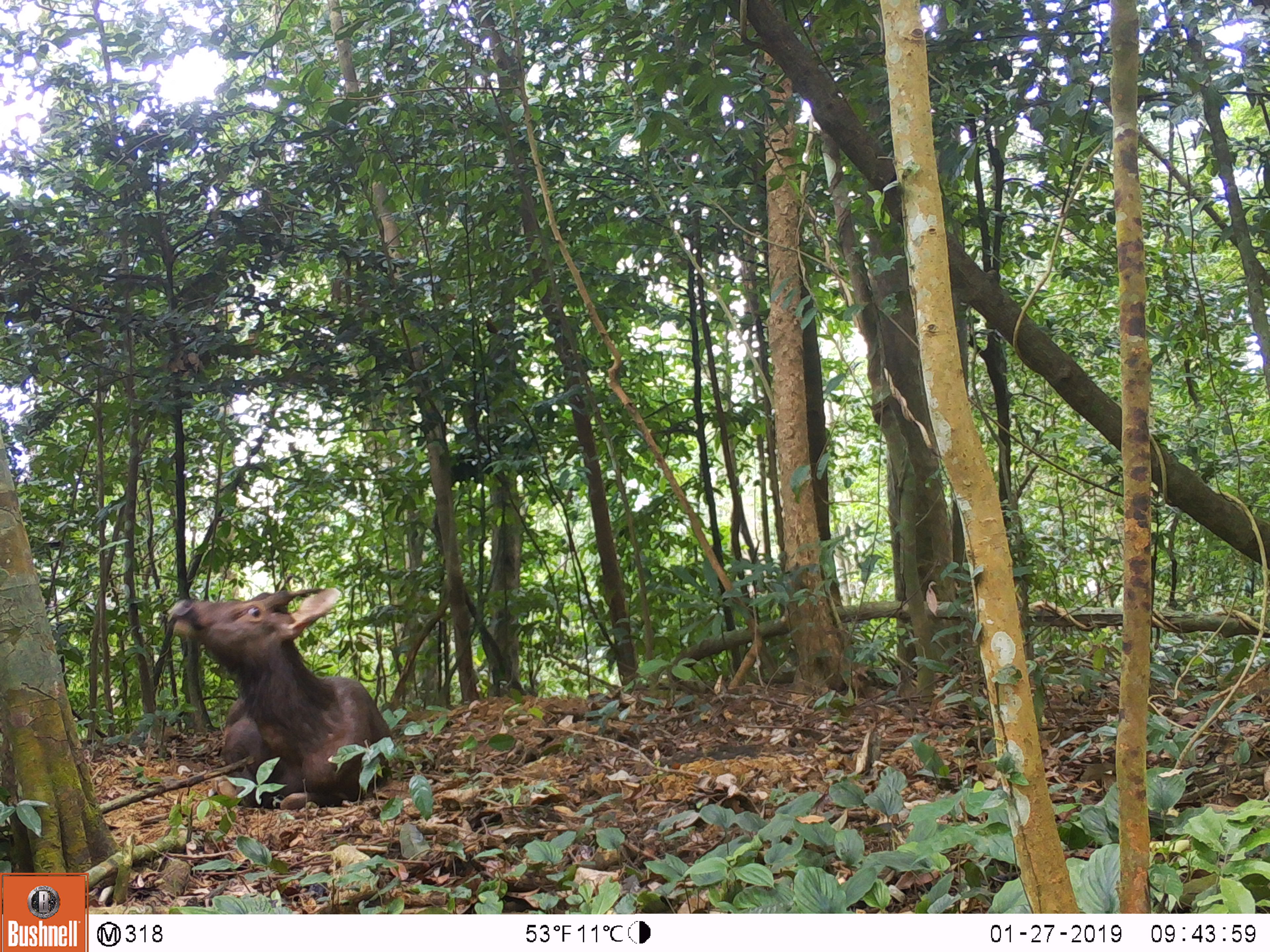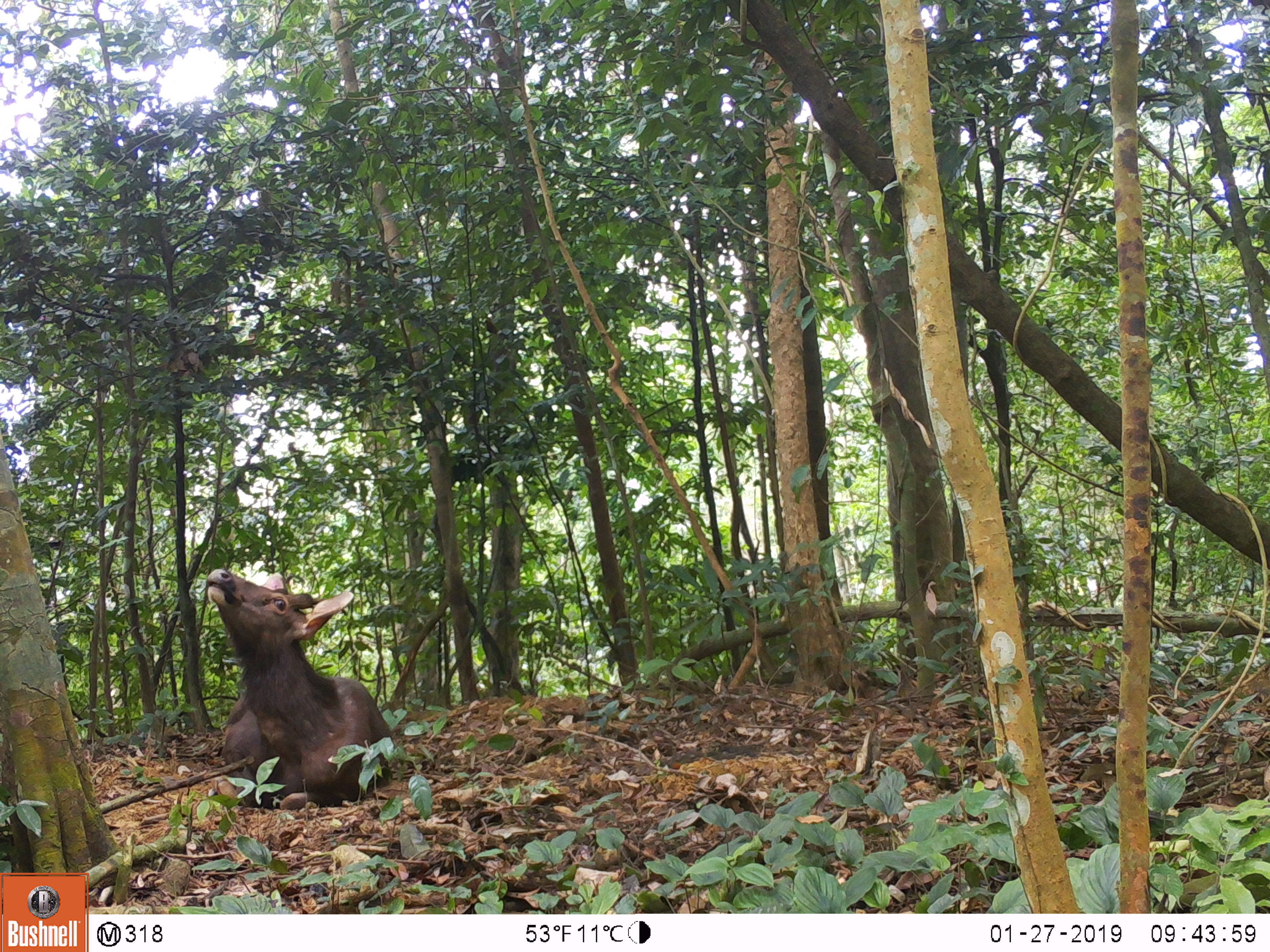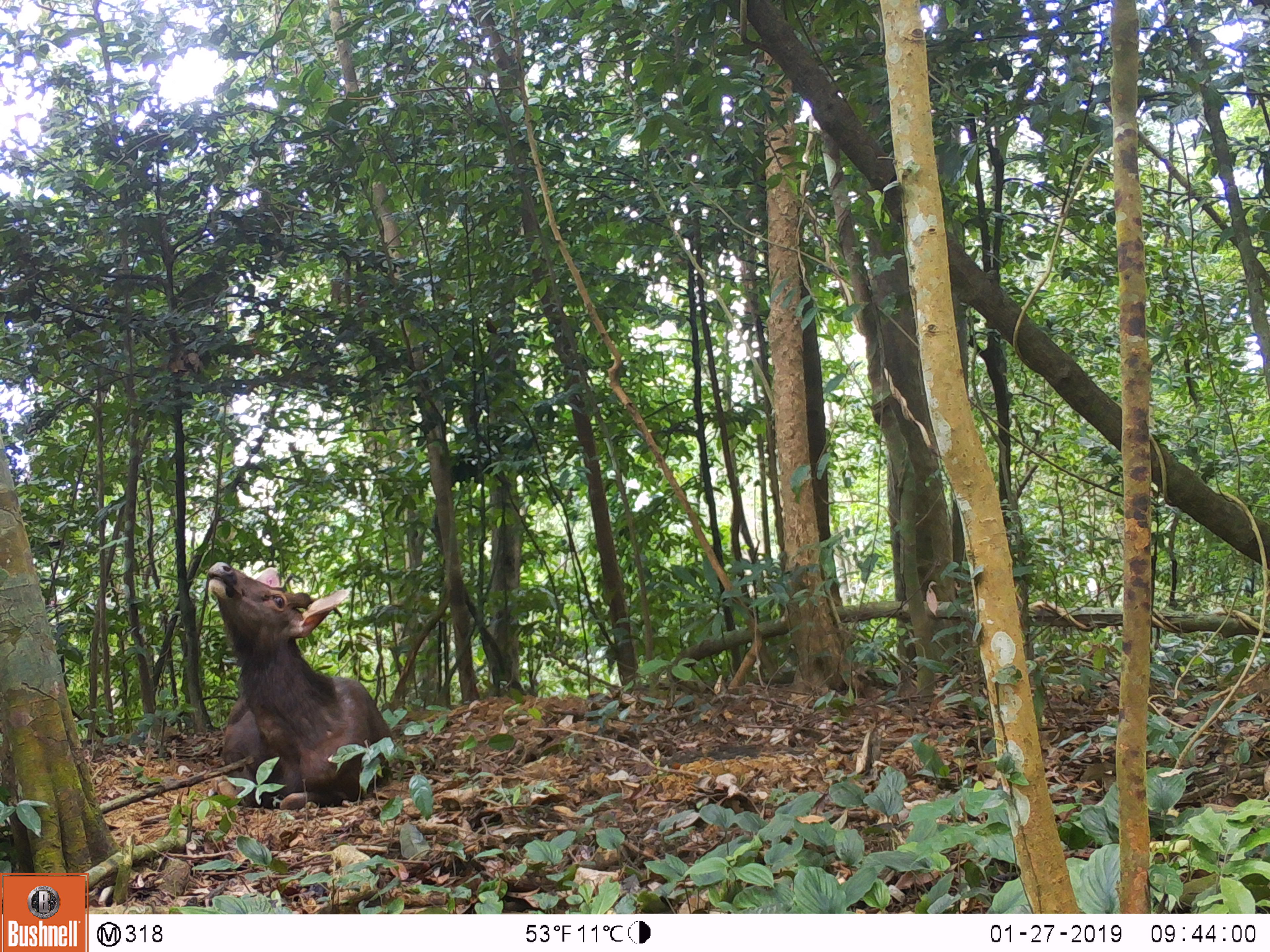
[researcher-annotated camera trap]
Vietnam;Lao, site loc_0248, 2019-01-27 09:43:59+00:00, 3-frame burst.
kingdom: Animalia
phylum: Chordata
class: Mammalia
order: Artiodactyla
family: Cervidae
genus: Rusa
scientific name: Rusa unicolor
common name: sambar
Sambar (Rusa unicolor). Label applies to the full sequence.